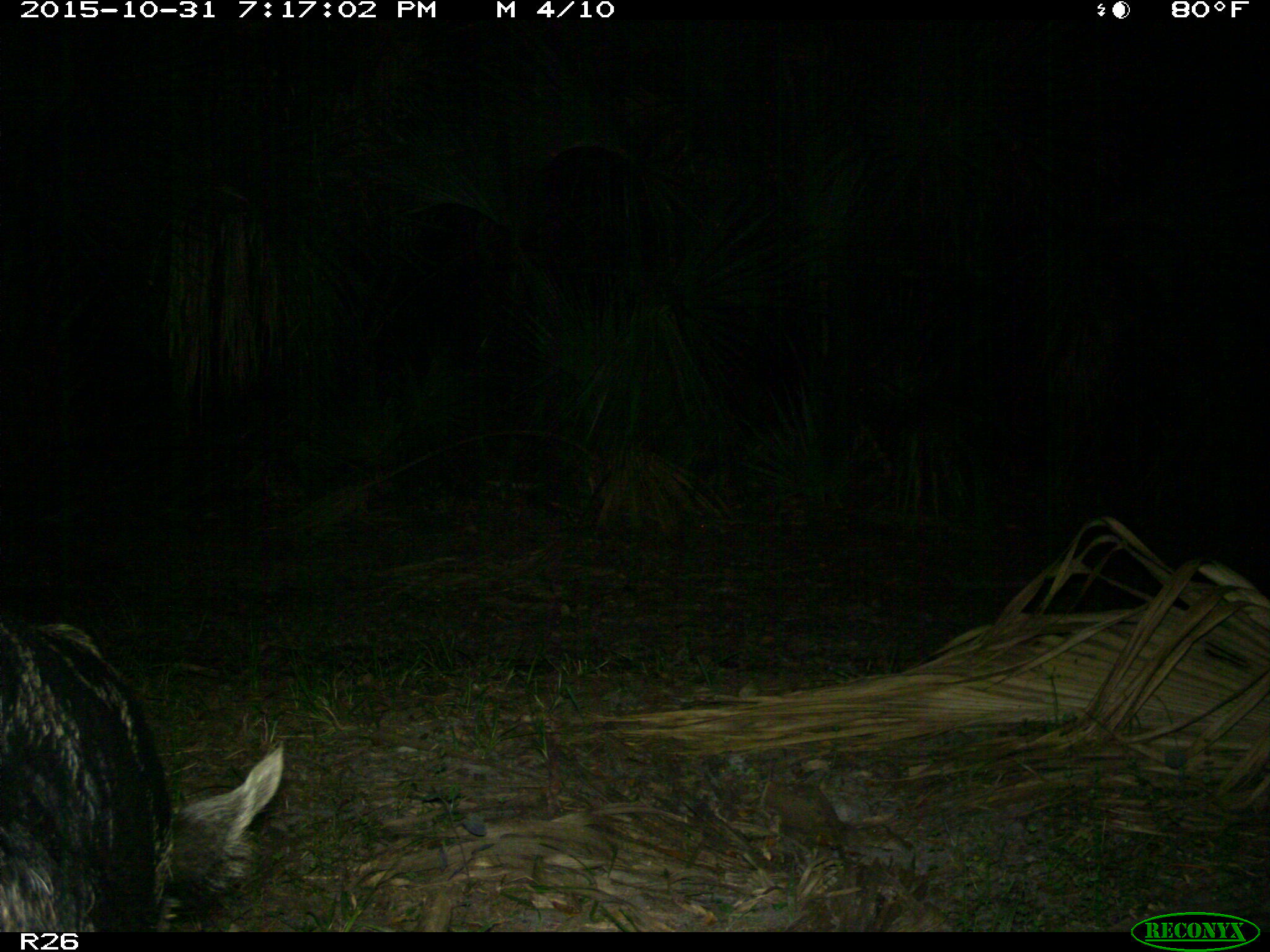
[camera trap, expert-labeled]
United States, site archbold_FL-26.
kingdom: Animalia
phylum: Chordata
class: Mammalia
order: Artiodactyla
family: Suidae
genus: Sus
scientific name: Sus scrofa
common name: wild boar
Sus scrofa (wild boar).